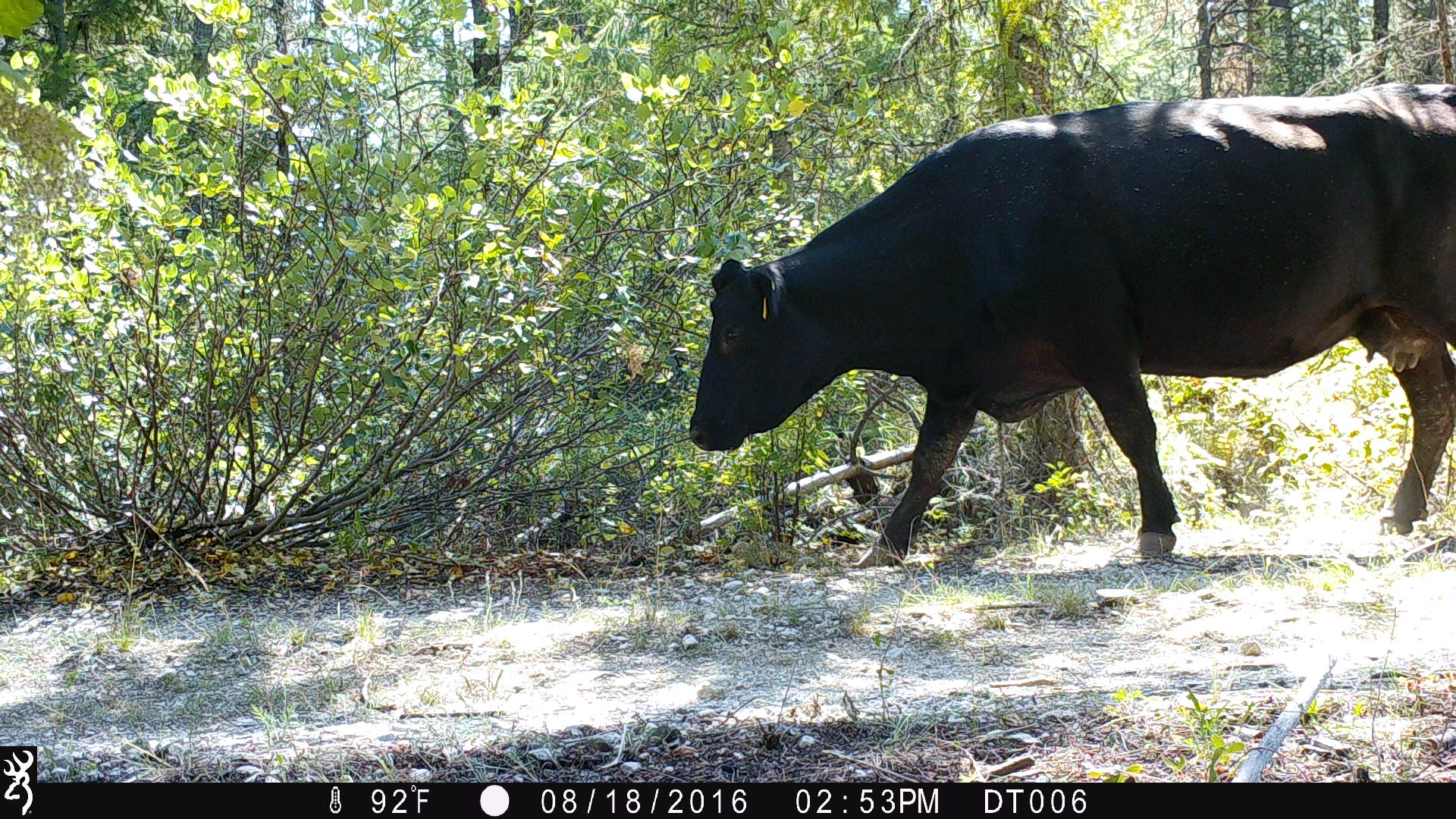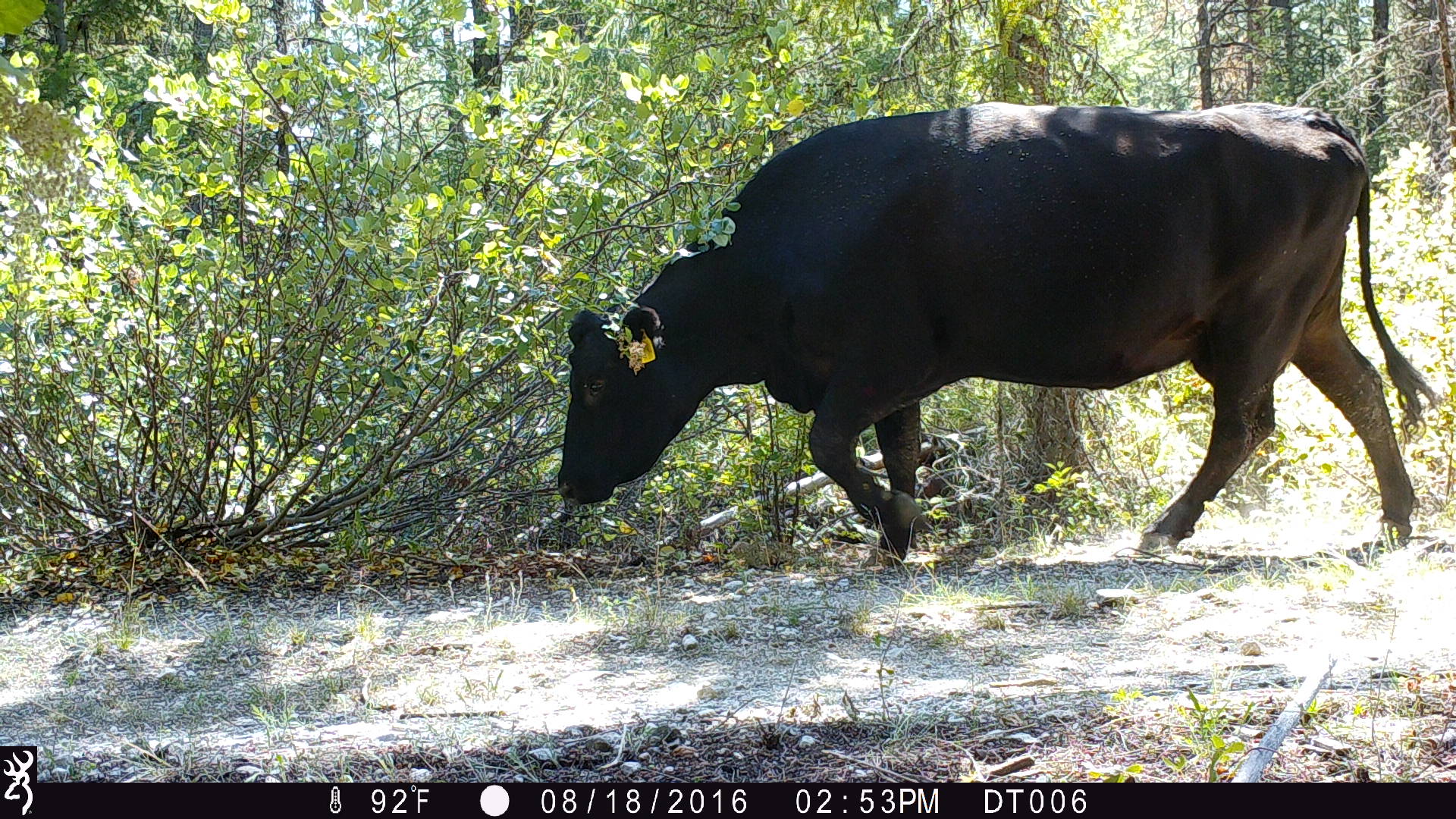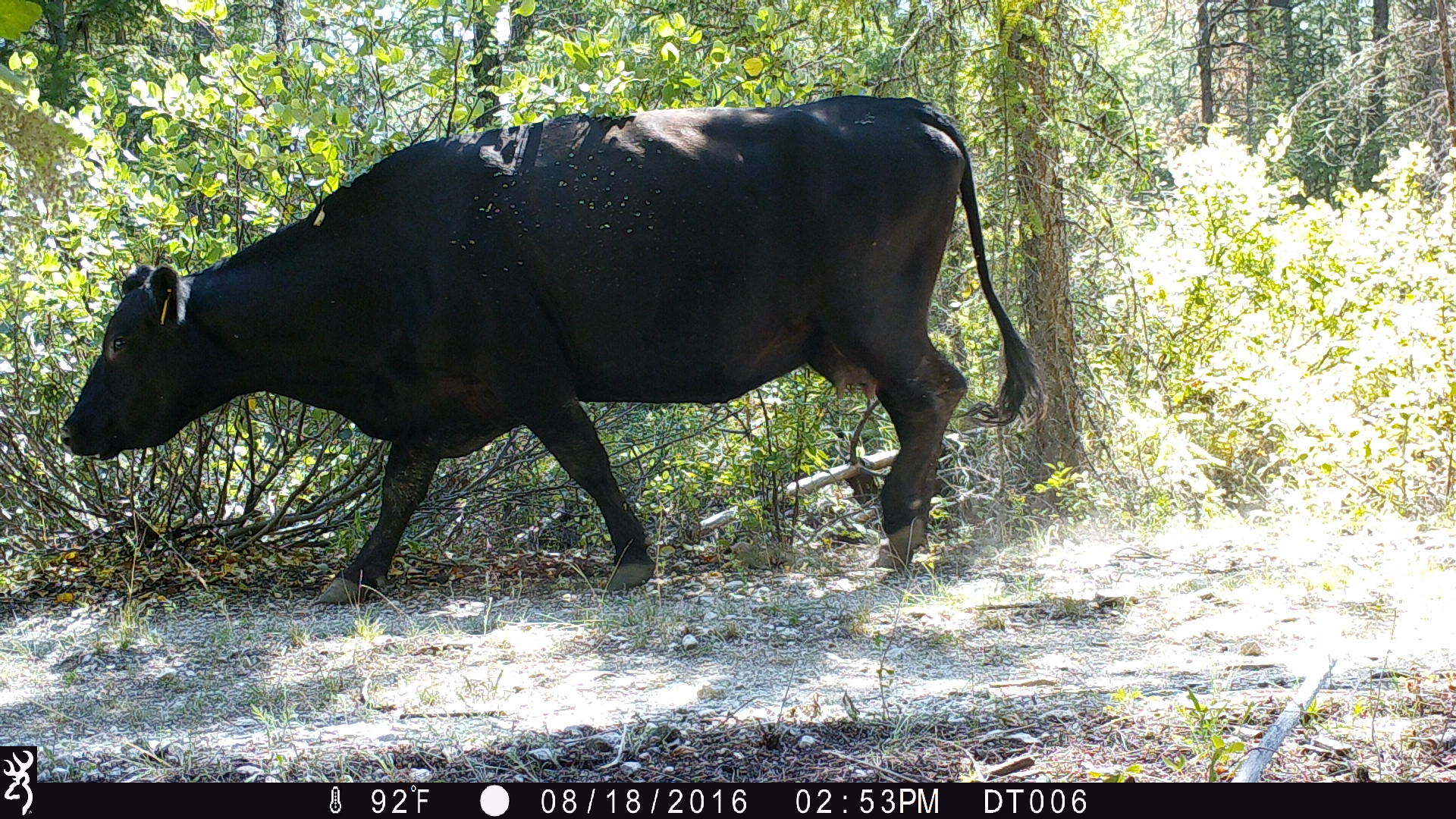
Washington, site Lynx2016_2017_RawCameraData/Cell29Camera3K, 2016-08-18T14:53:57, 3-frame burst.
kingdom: Animalia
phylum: Chordata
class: Mammalia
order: Artiodactyla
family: Bovidae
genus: Bos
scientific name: Bos taurus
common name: domestic cattle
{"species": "domestic cattle (Bos taurus)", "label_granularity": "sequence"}